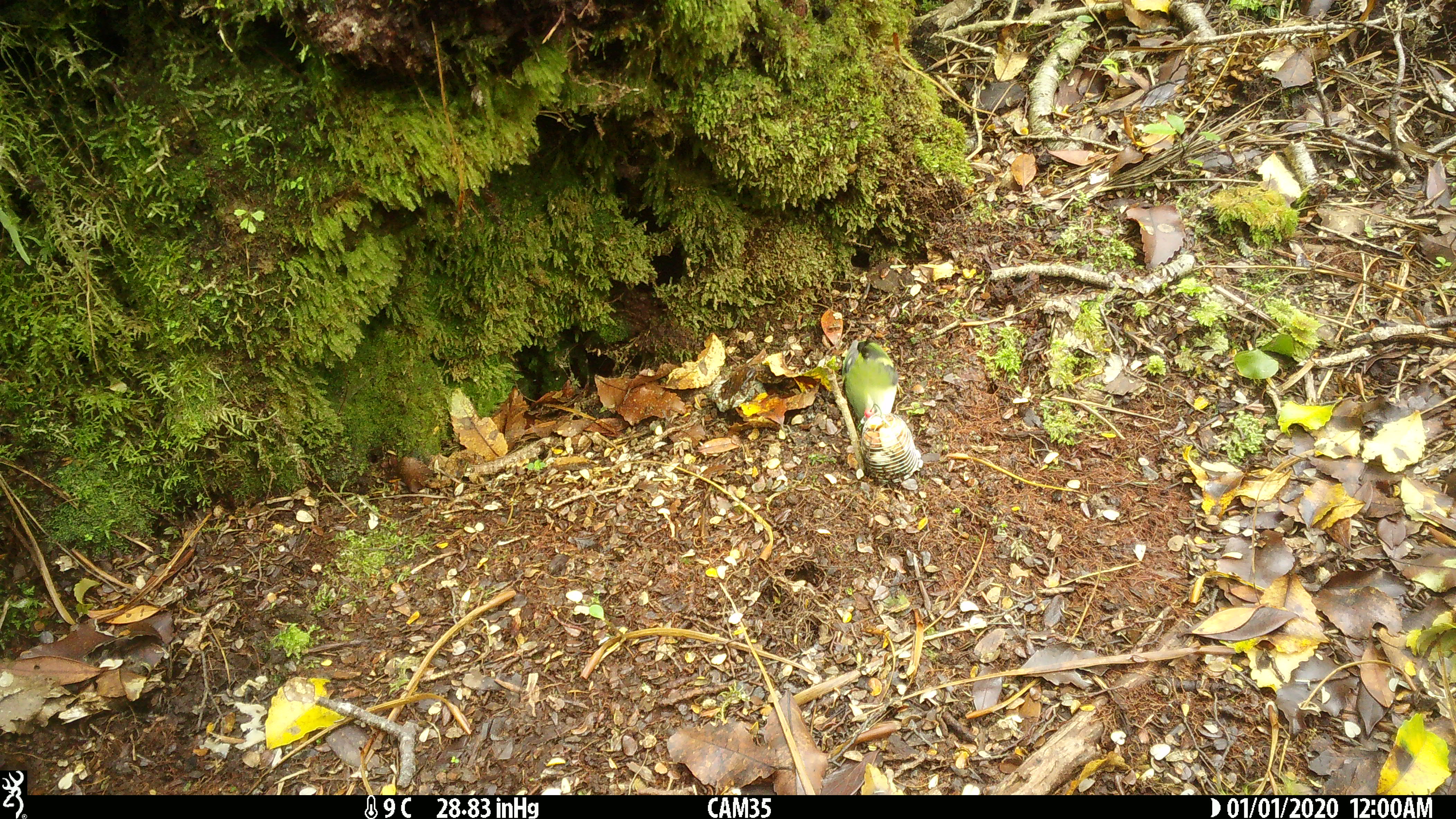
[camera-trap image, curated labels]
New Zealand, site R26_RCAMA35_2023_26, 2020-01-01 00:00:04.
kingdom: Animalia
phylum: Chordata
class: Aves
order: Passeriformes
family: Acanthisittidae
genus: Acanthisitta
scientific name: Acanthisitta chloris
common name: rifleman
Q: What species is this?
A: Rifleman (Acanthisitta chloris).